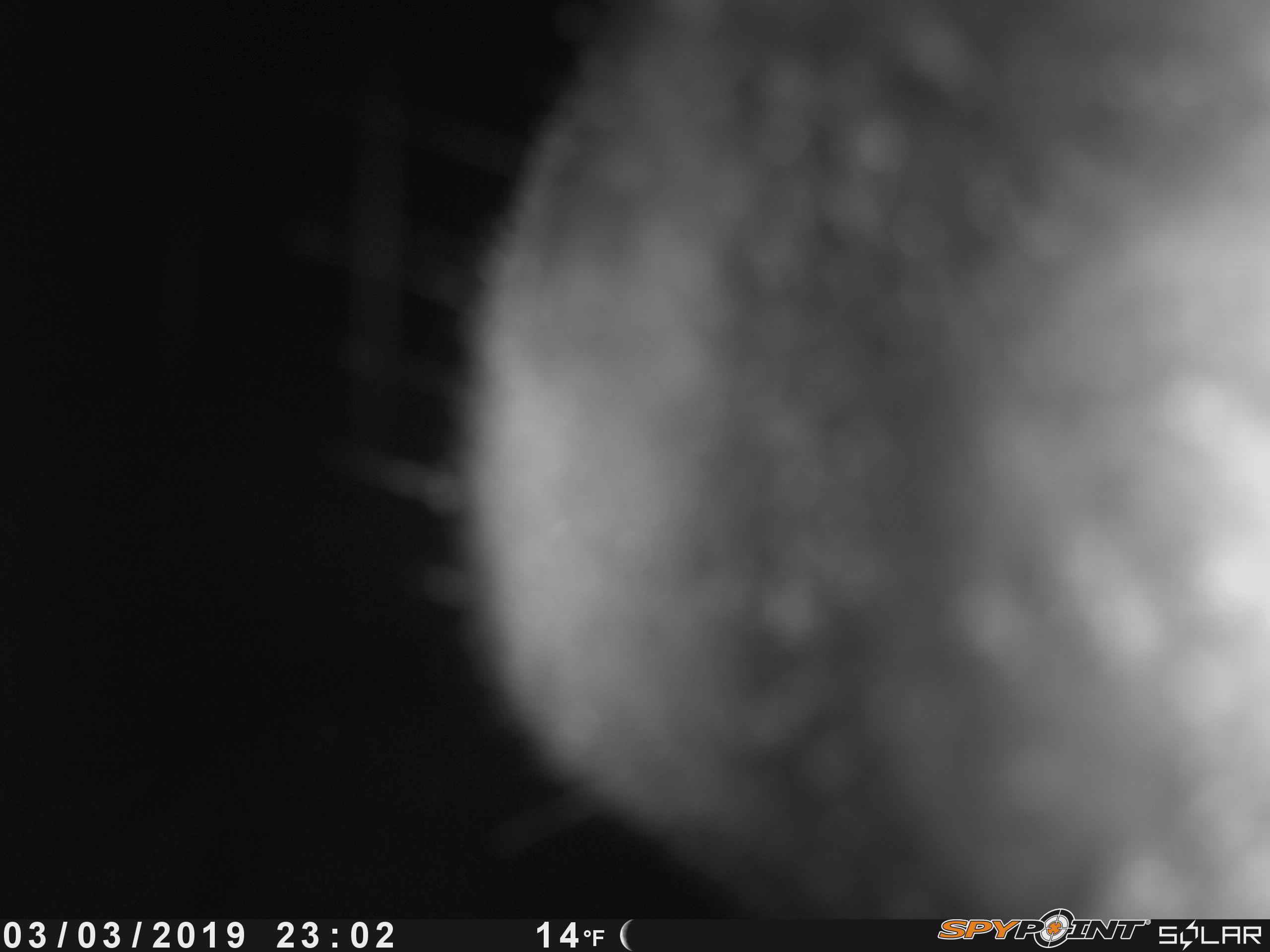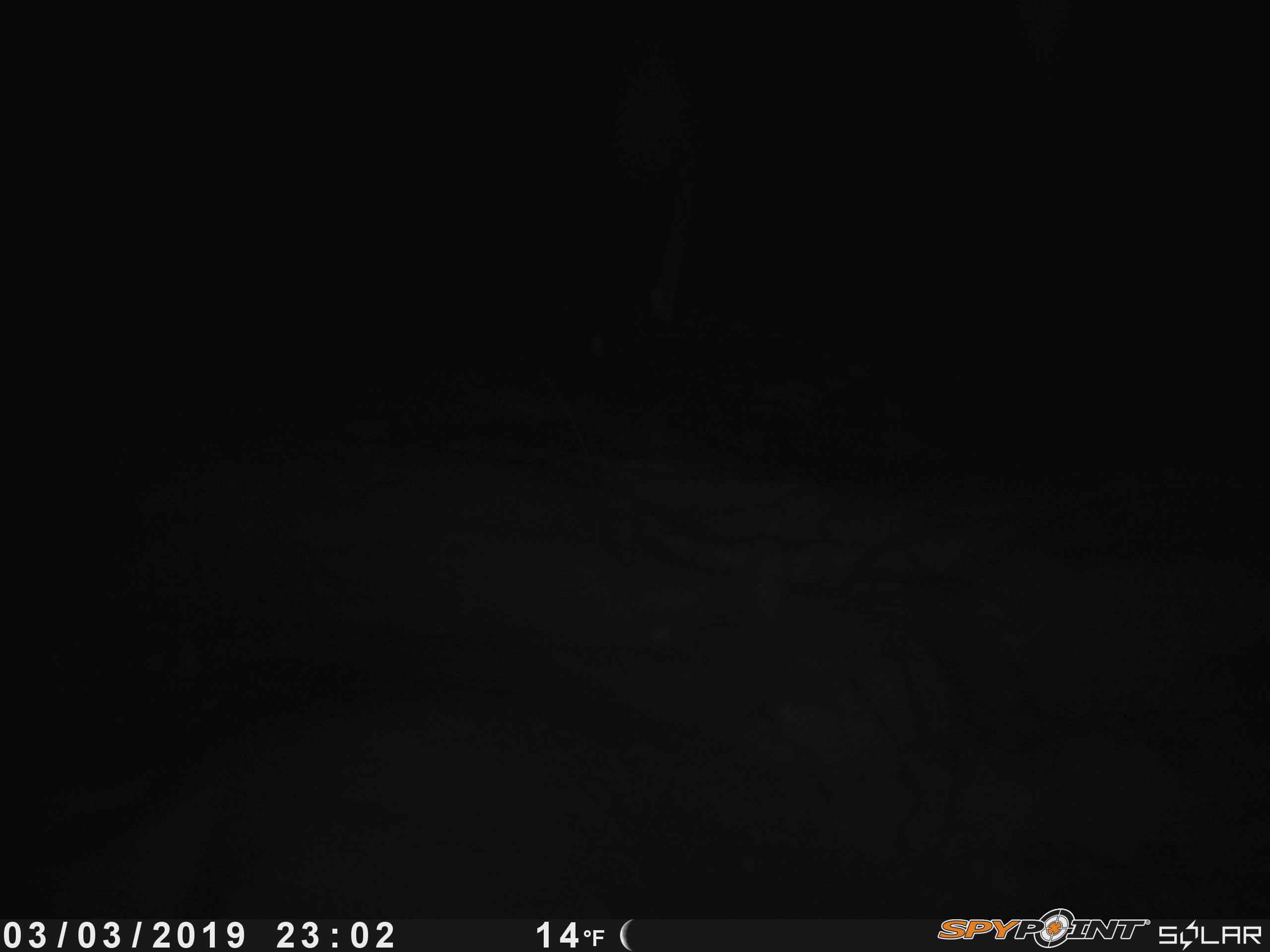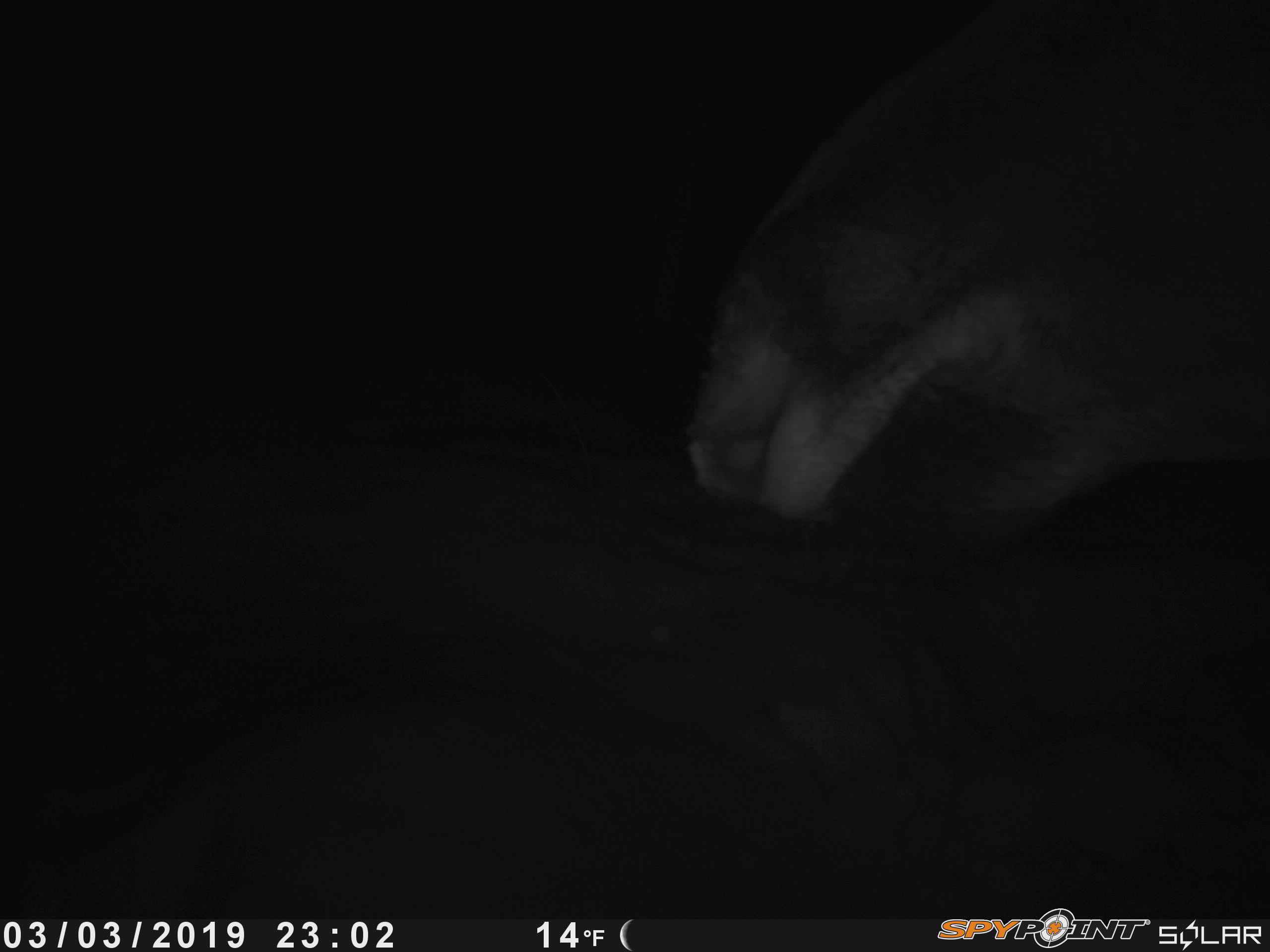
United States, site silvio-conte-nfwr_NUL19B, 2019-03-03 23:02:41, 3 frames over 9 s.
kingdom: Animalia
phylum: Chordata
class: Mammalia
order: Artiodactyla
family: Cervidae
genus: Alces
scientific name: Alces alces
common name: moose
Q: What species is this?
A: Moose (Alces alces).